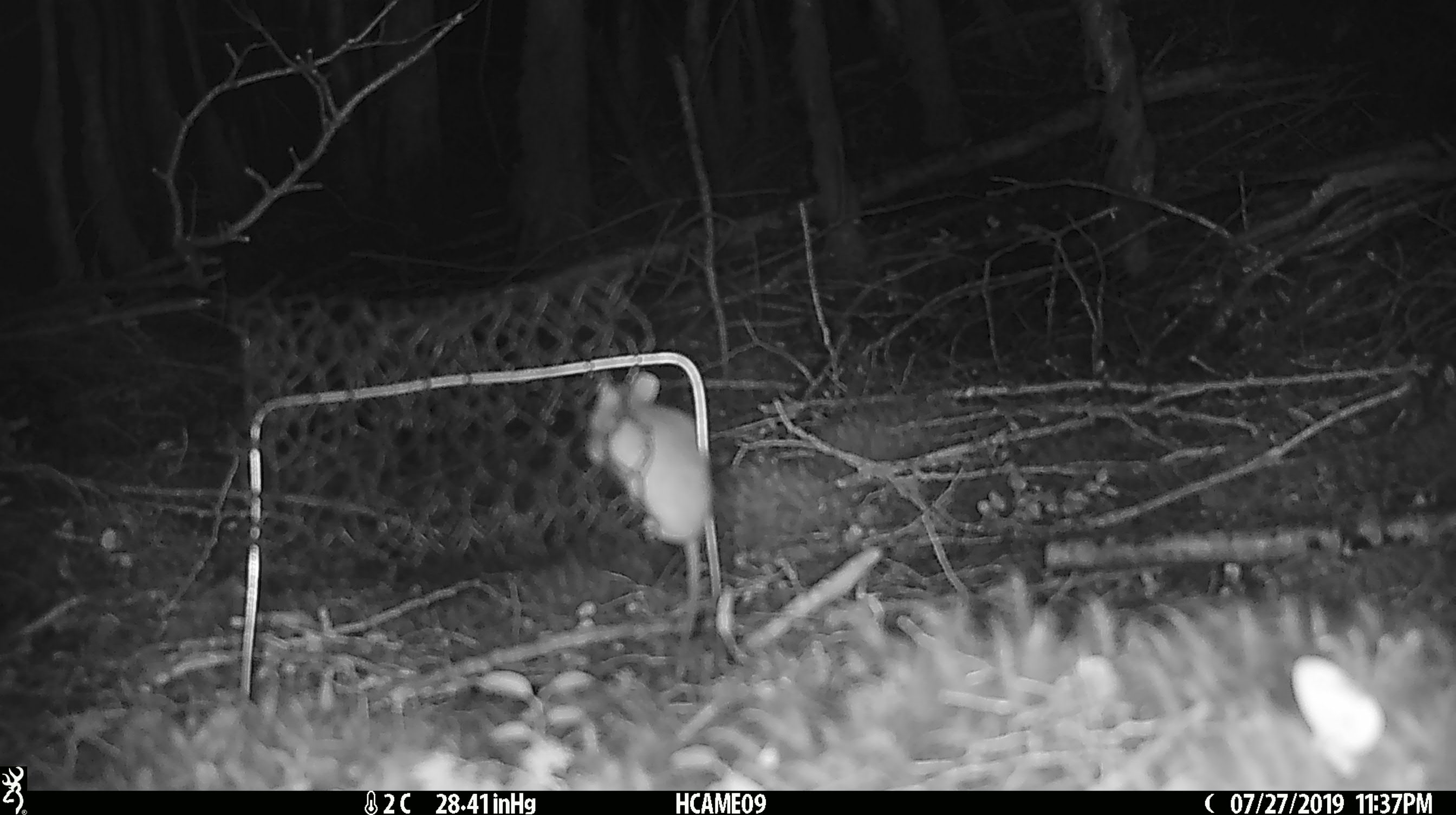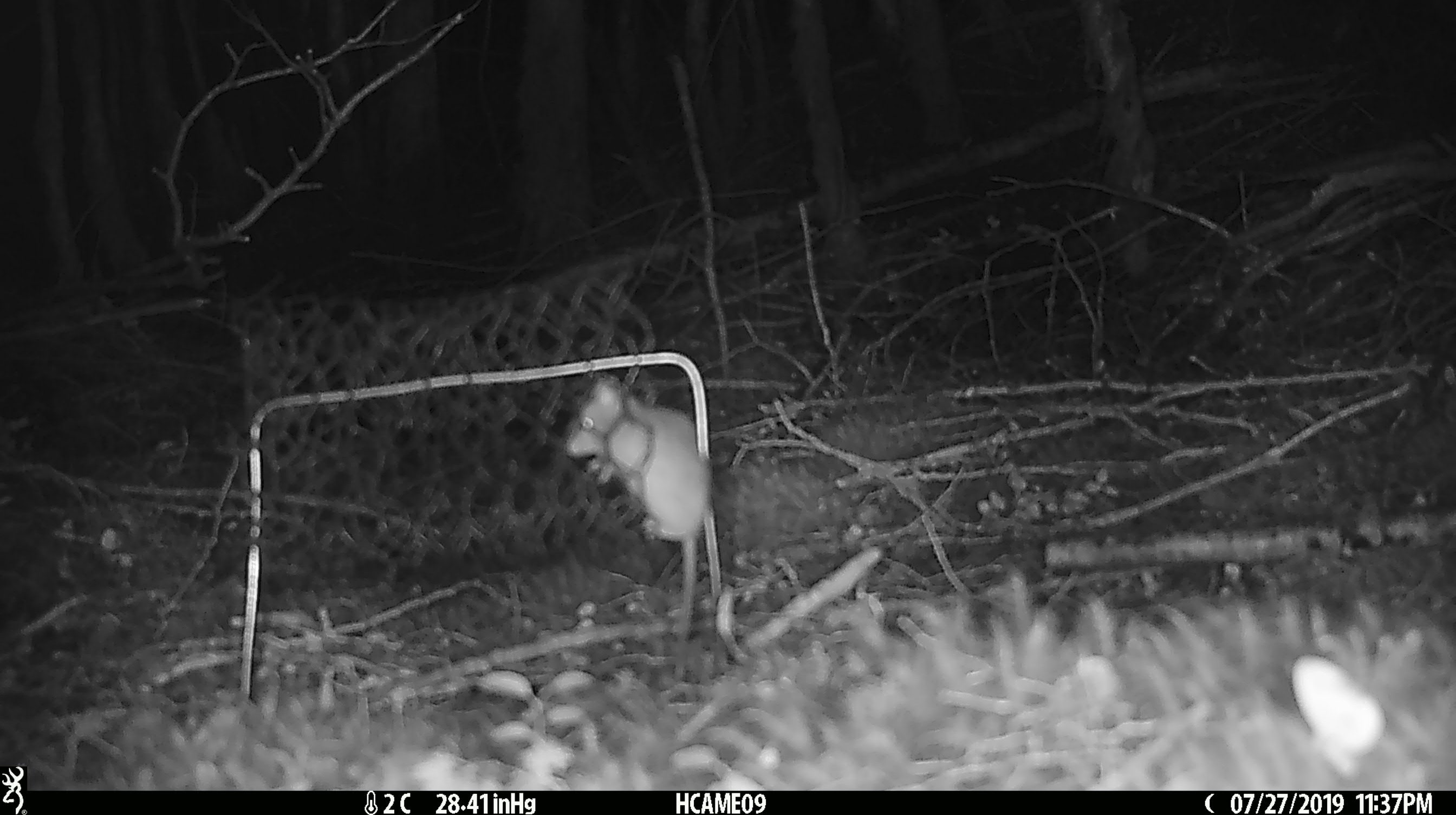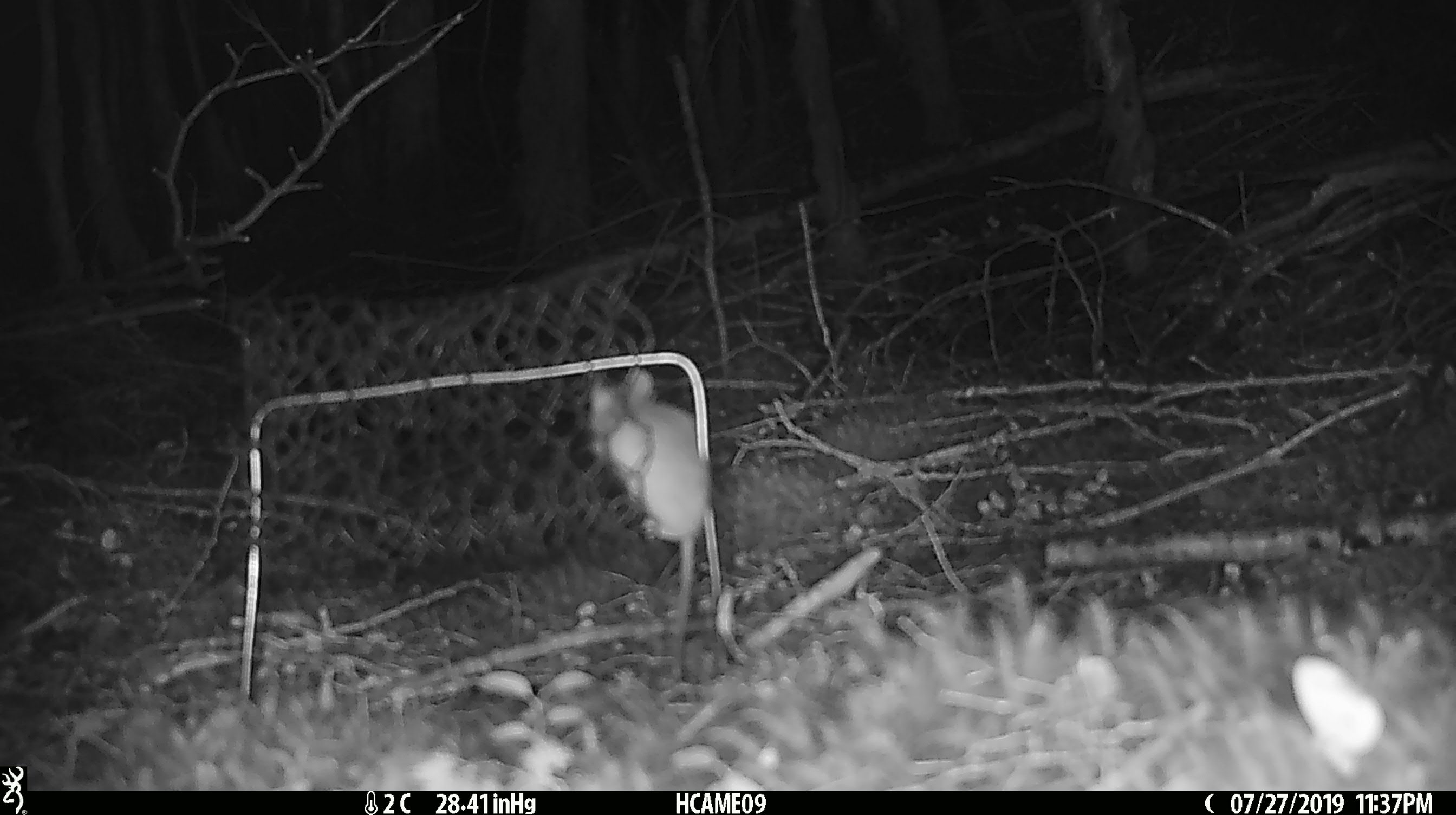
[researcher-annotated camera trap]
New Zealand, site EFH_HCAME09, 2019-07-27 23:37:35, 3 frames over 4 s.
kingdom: Animalia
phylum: Chordata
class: Mammalia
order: Rodentia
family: Muridae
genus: Mus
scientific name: Mus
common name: mouse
Mouse (Mus).